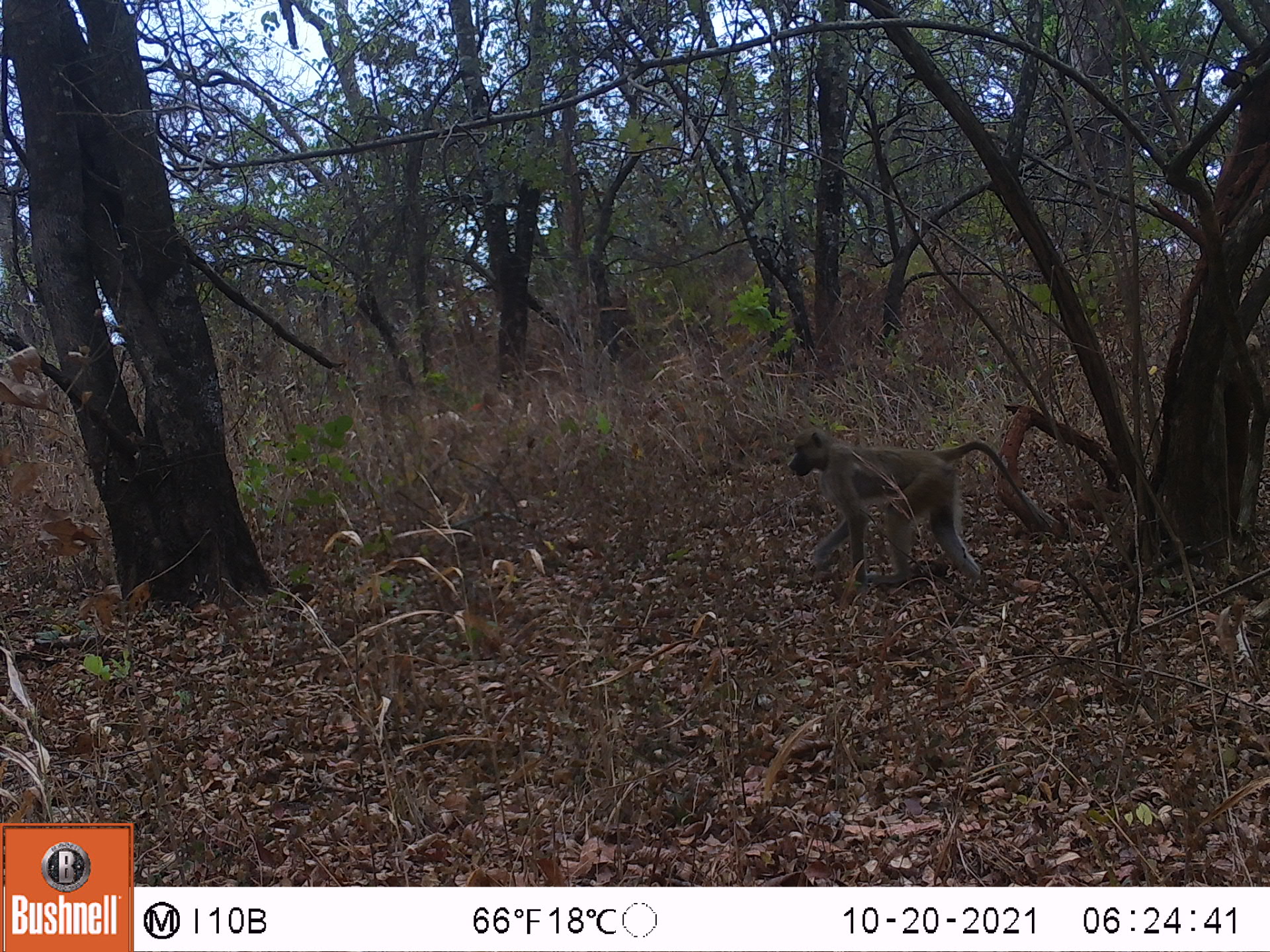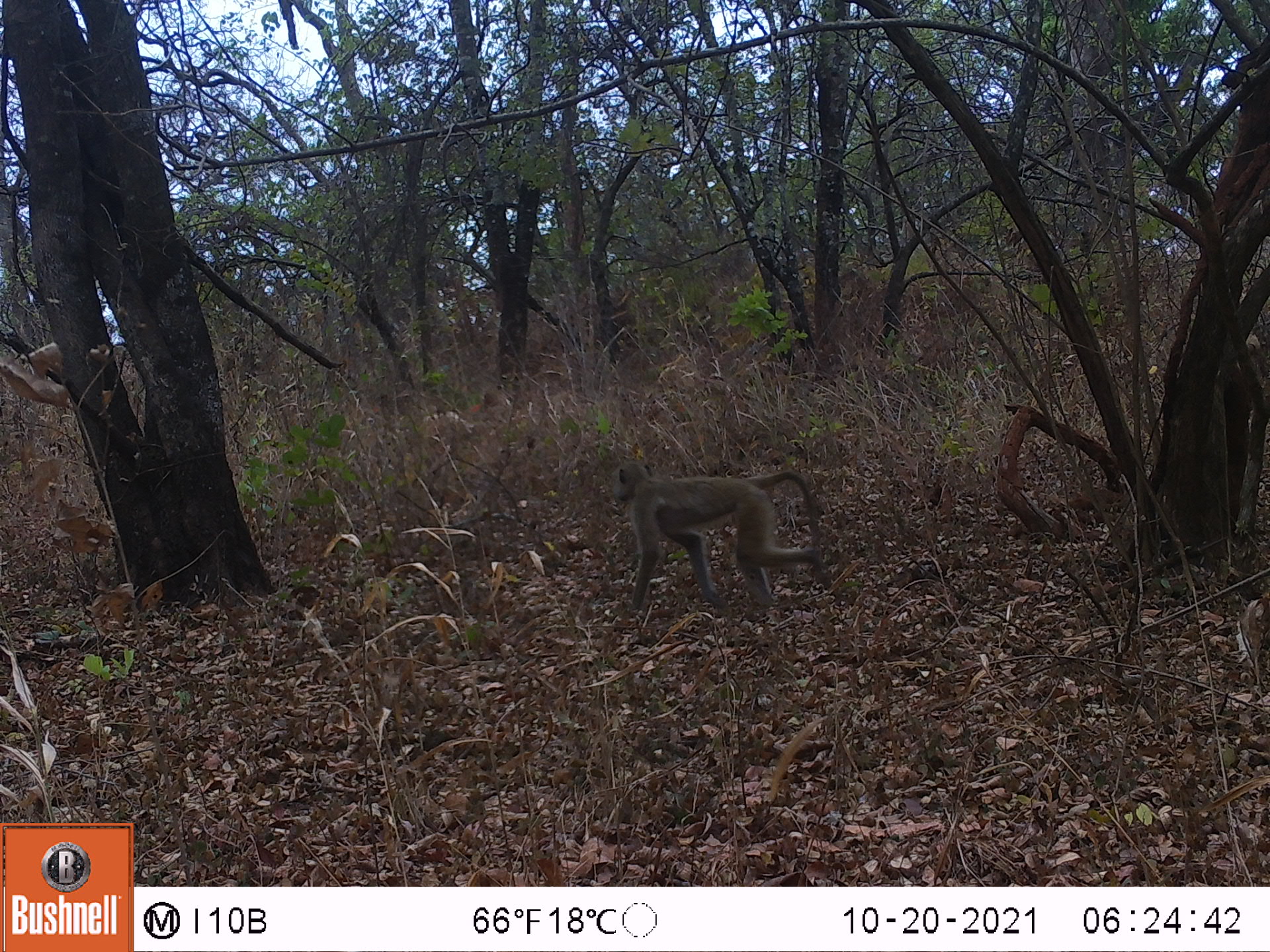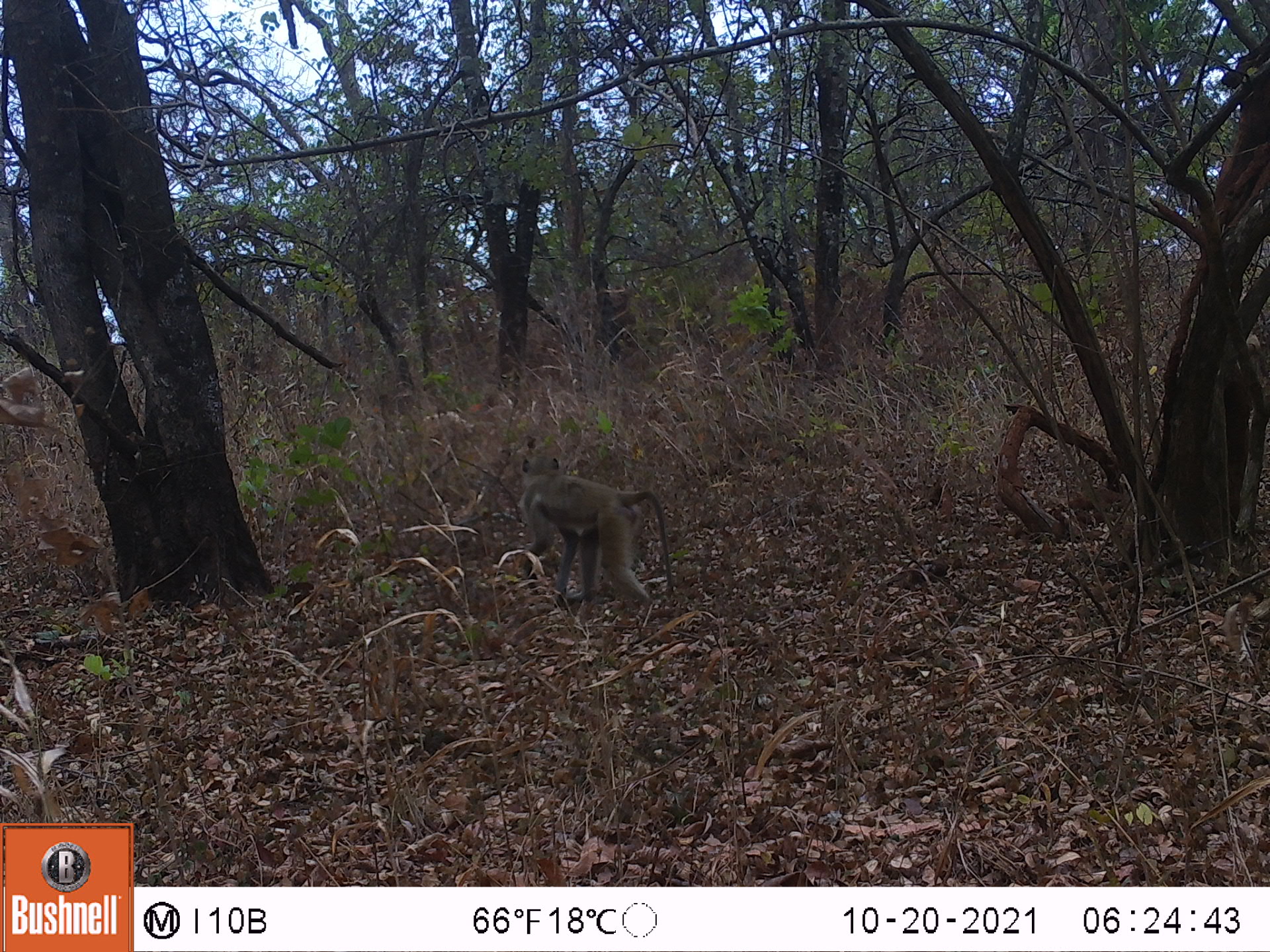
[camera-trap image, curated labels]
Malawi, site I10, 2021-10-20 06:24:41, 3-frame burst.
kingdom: Animalia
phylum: Chordata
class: Mammalia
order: Primates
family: Cercopithecidae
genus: Papio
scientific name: Papio cynocephalus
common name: yellow baboon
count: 1